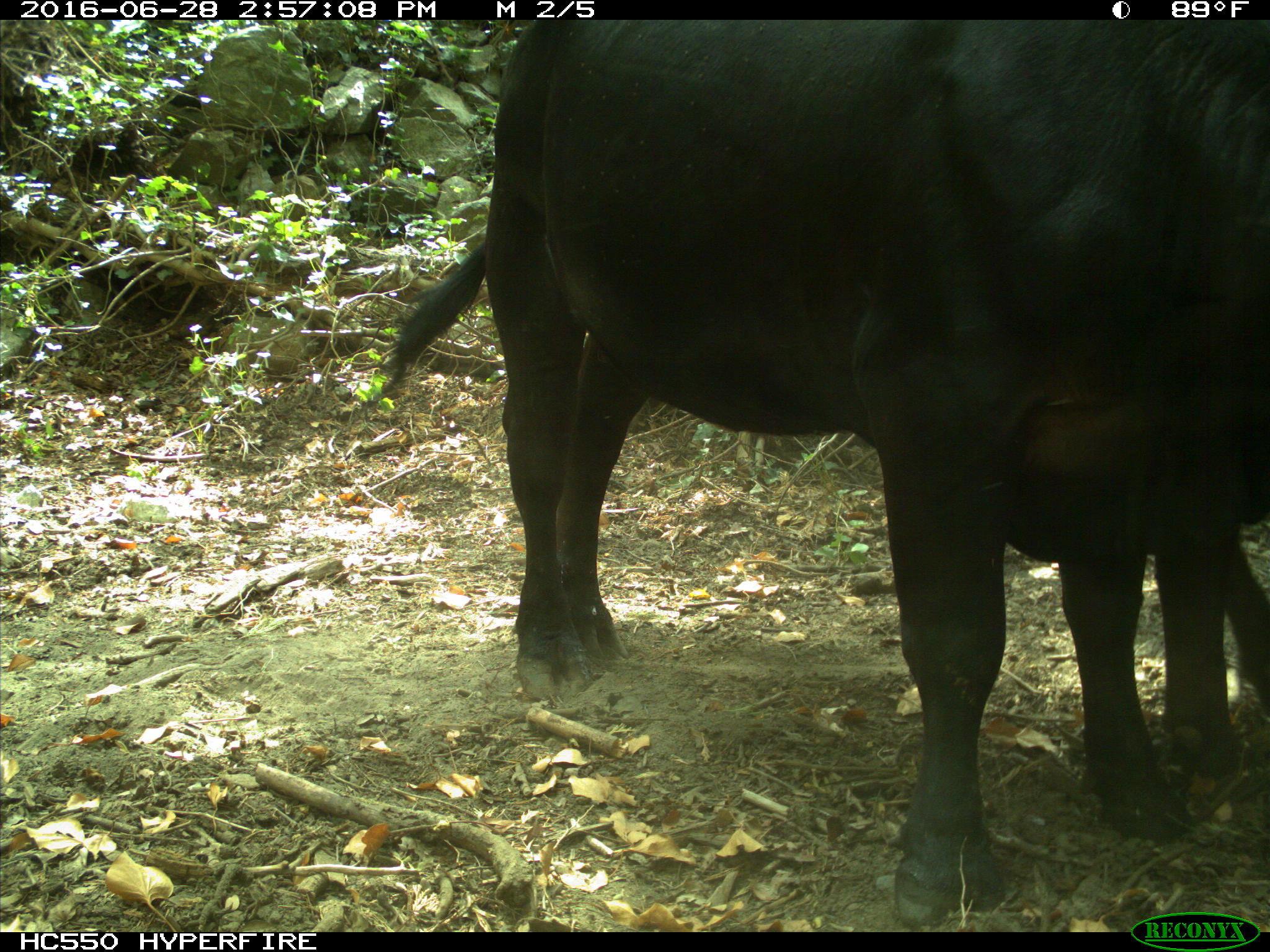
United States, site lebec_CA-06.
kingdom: Animalia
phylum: Chordata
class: Mammalia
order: Artiodactyla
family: Bovidae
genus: Bos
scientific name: Bos taurus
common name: domestic cow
Bos taurus (domestic cow).